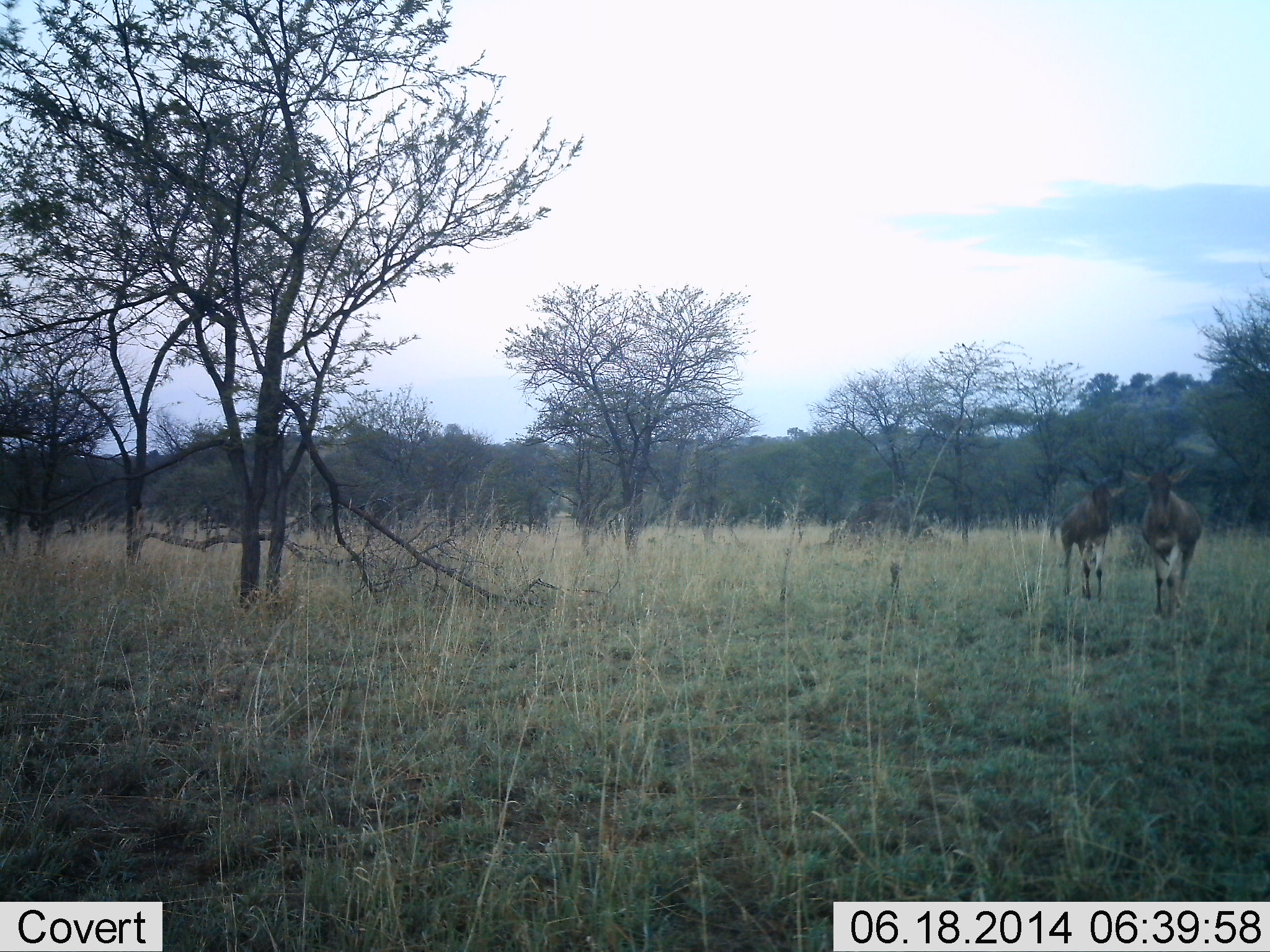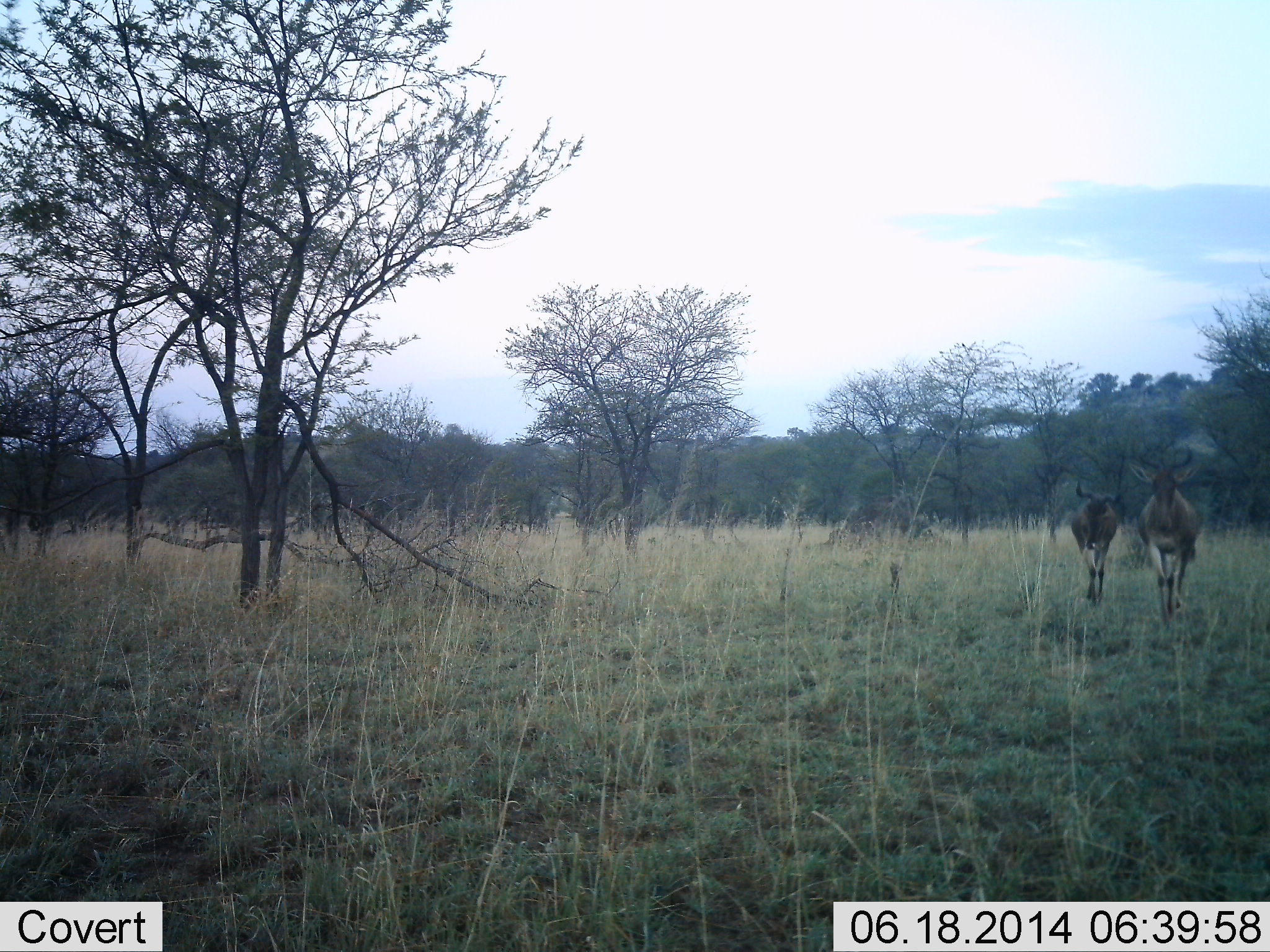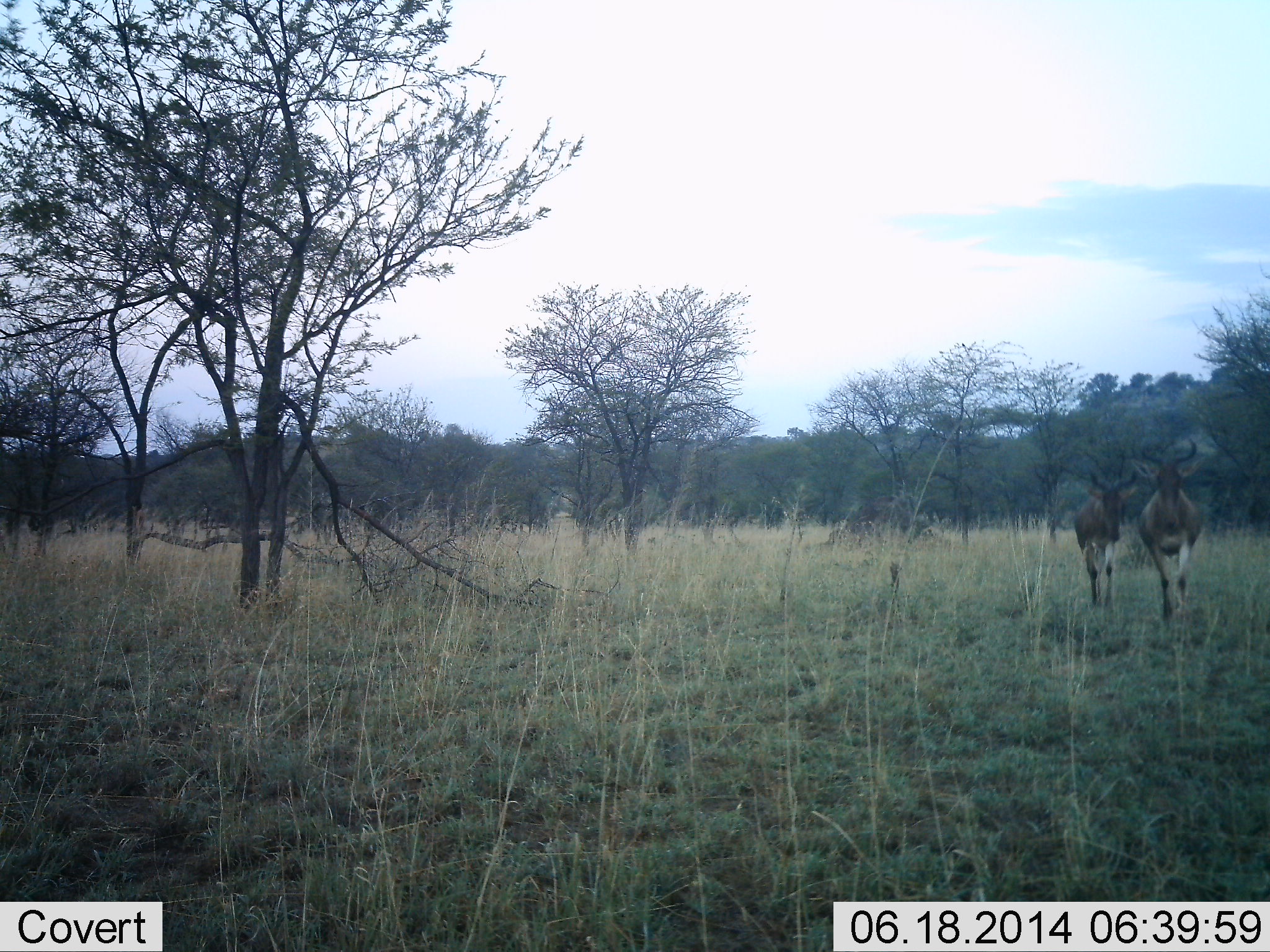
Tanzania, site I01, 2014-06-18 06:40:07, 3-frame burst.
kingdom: Animalia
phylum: Chordata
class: Mammalia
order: Artiodactyla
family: Bovidae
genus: Alcelaphus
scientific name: Alcelaphus buselaphus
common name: hartebeest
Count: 2.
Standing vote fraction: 10%.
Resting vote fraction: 0%.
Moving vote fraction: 90%.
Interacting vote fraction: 0%.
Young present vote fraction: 10%.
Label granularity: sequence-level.